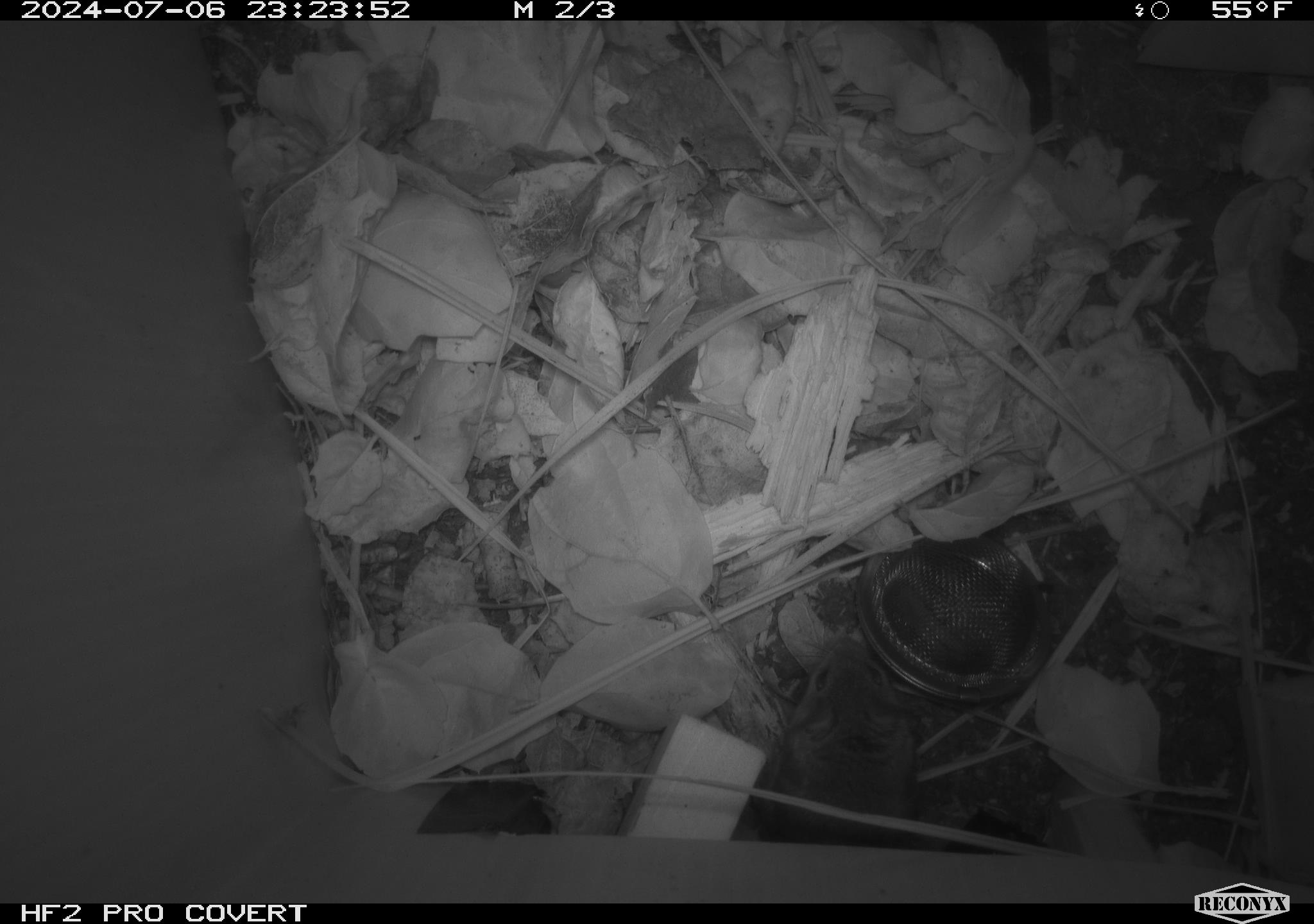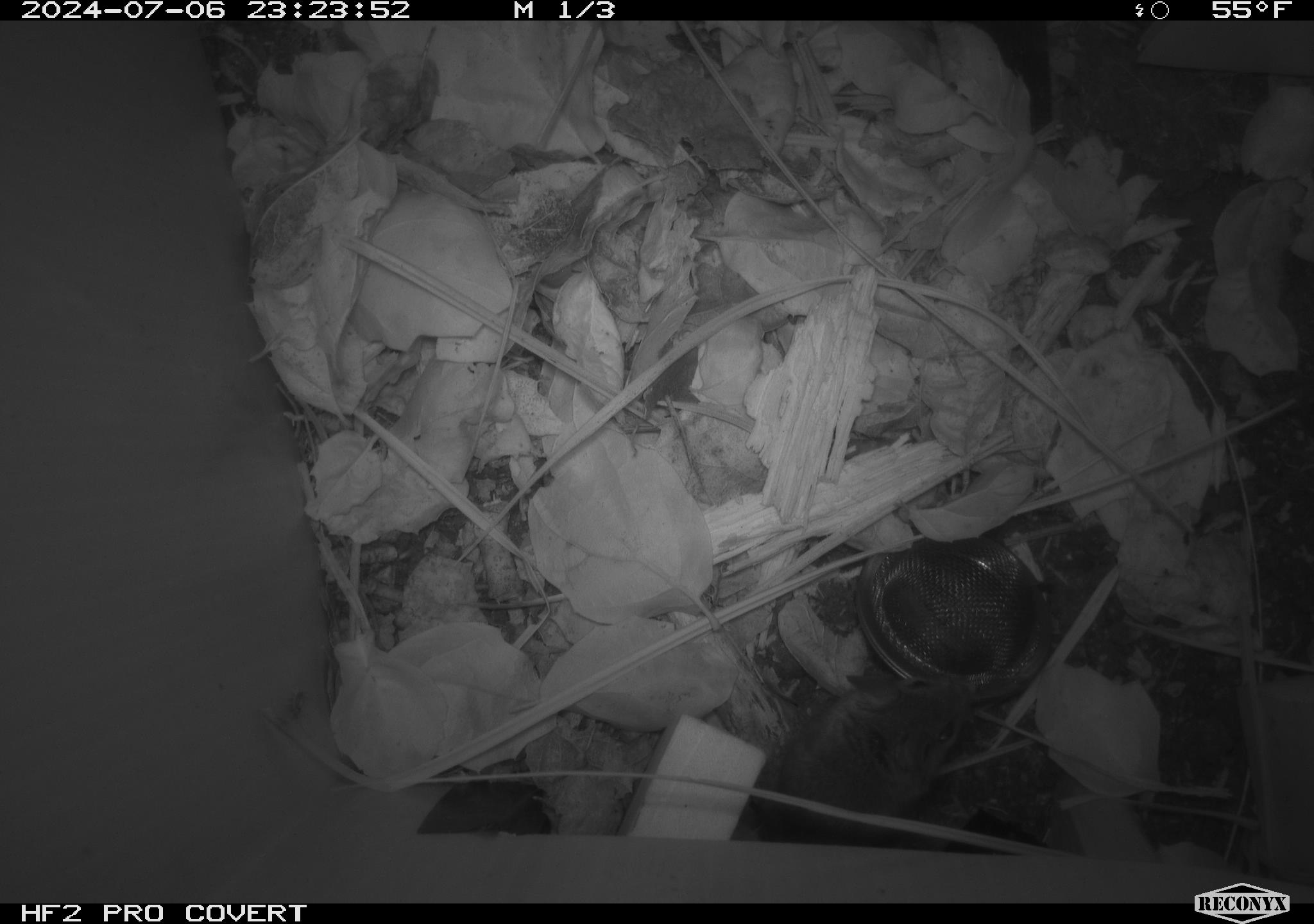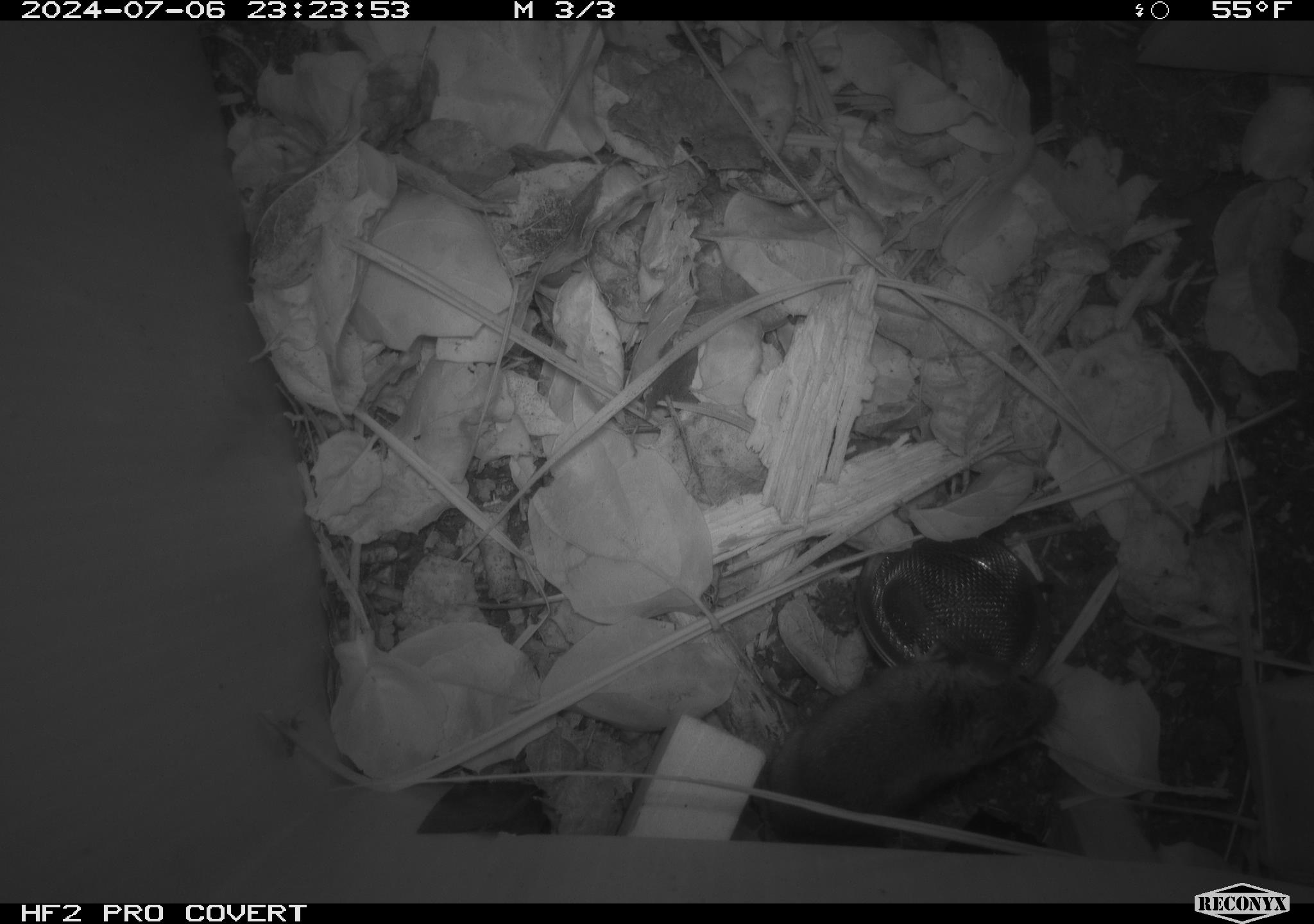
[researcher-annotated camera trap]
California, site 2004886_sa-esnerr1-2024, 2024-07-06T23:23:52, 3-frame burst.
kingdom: Animalia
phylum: Chordata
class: Mammalia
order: Rodentia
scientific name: Rodentia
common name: rodent